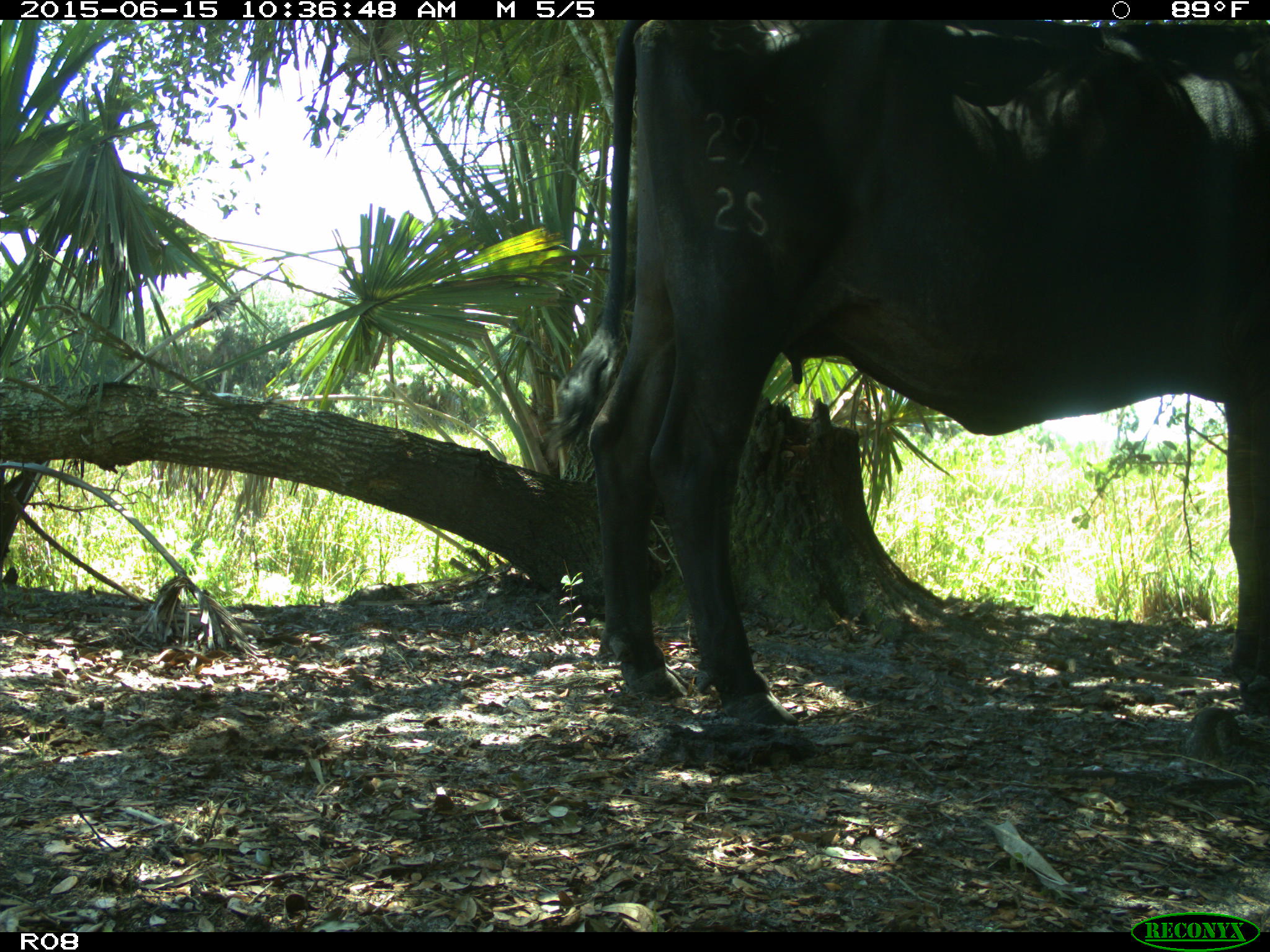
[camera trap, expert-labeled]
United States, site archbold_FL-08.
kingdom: Animalia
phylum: Chordata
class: Mammalia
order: Artiodactyla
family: Bovidae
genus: Bos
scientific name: Bos taurus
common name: domestic cow